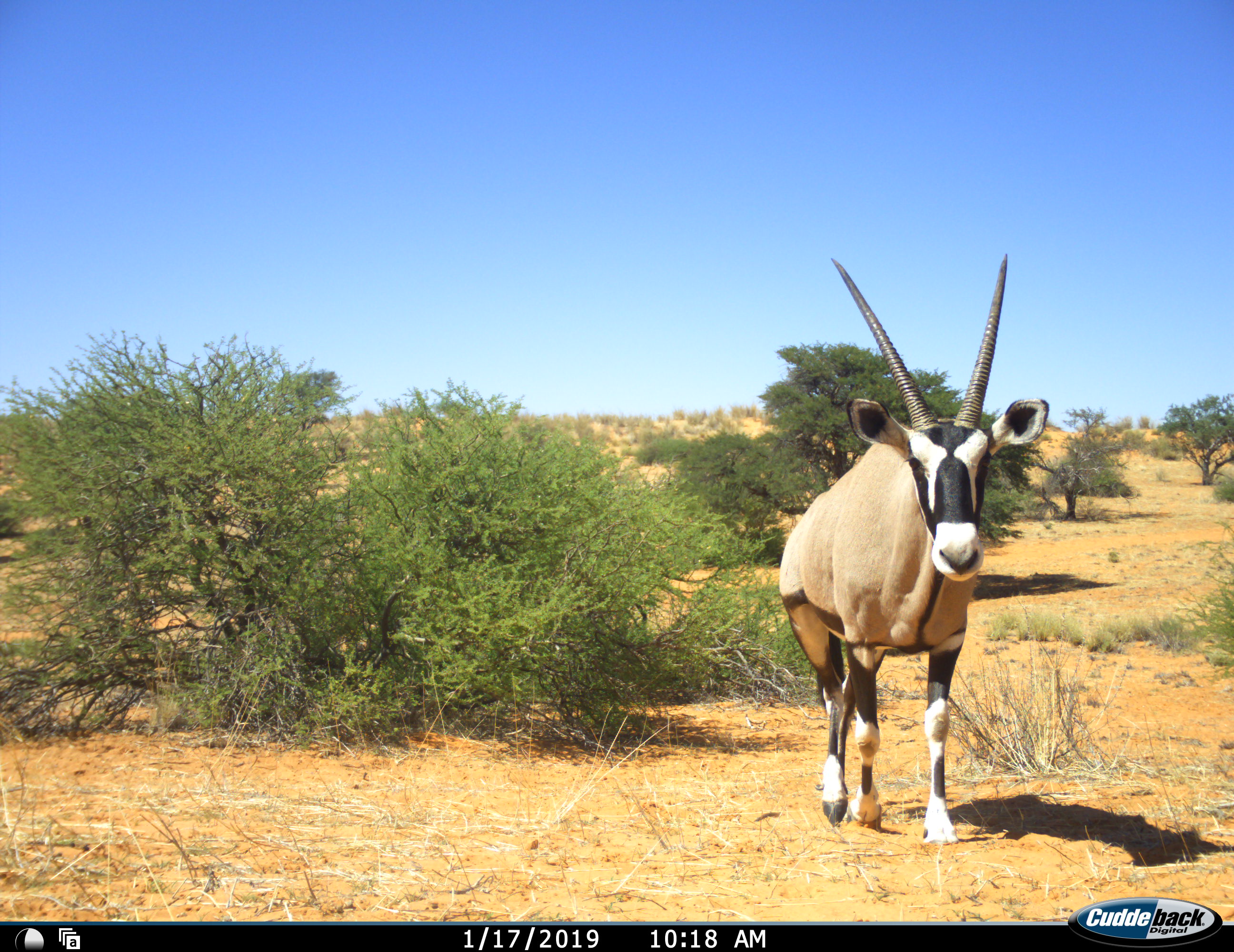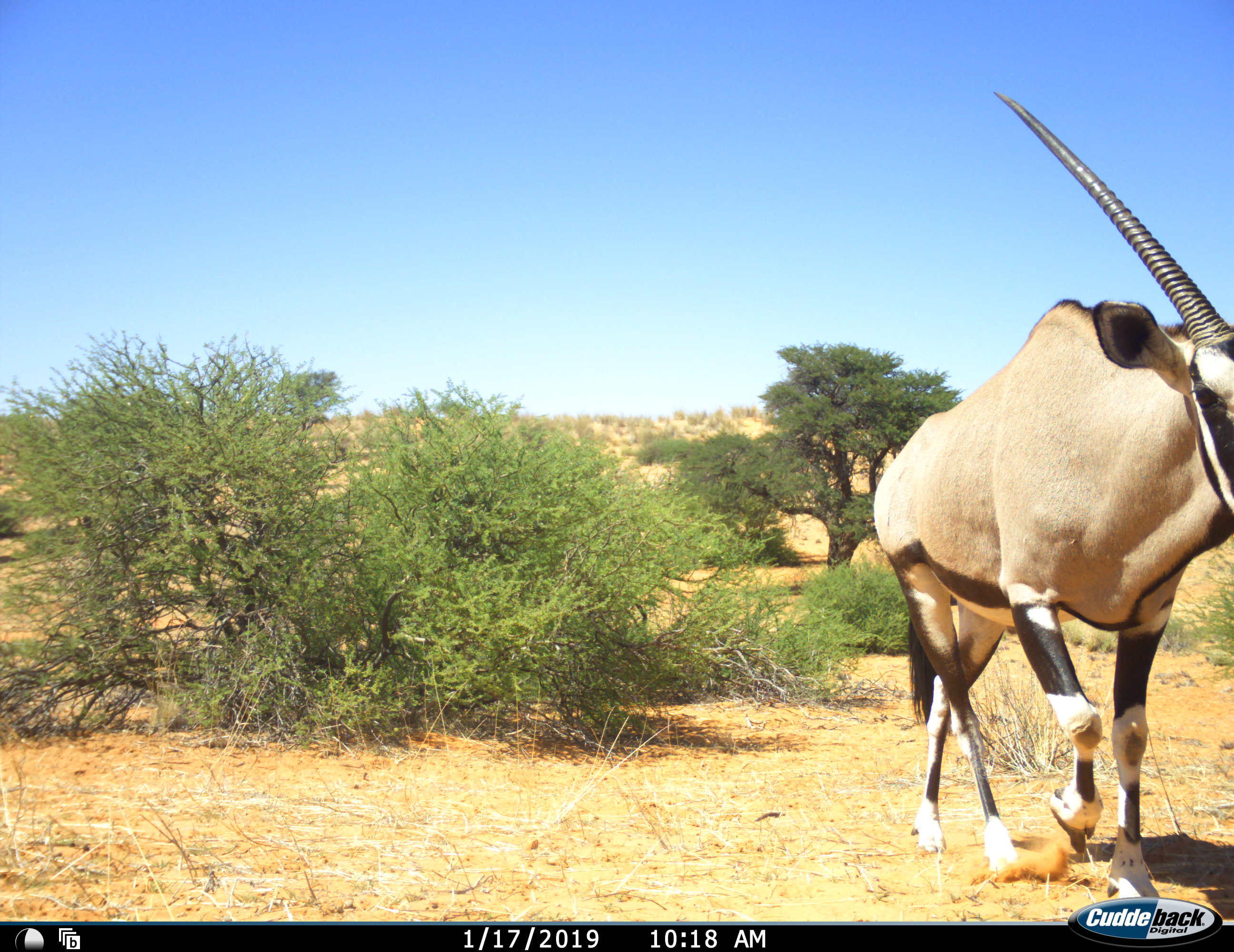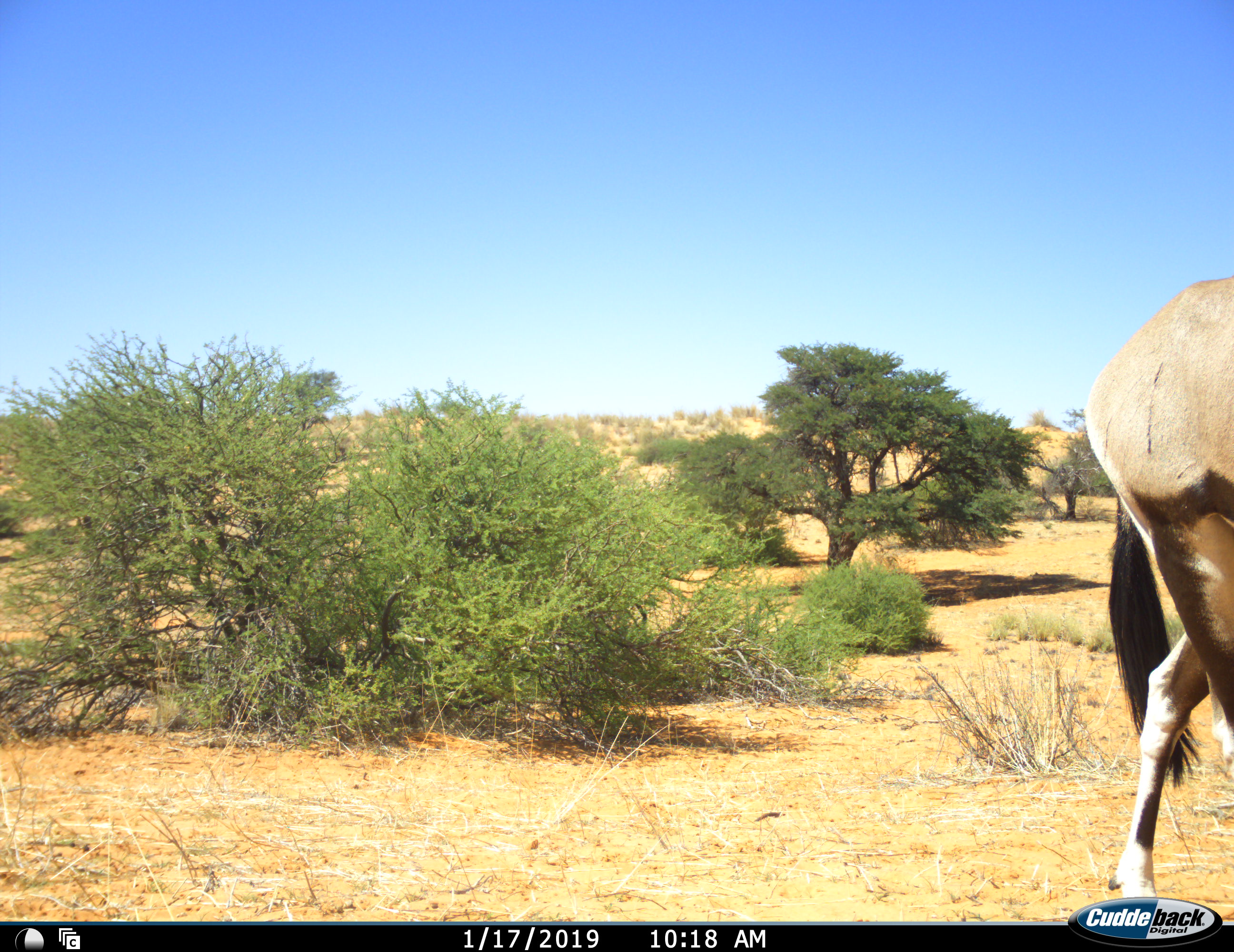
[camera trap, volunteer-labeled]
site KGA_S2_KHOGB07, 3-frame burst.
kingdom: Animalia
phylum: Chordata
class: Mammalia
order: Artiodactyla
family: Bovidae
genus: Oryx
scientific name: Oryx gazella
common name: gemsbok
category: oryx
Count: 1.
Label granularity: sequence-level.